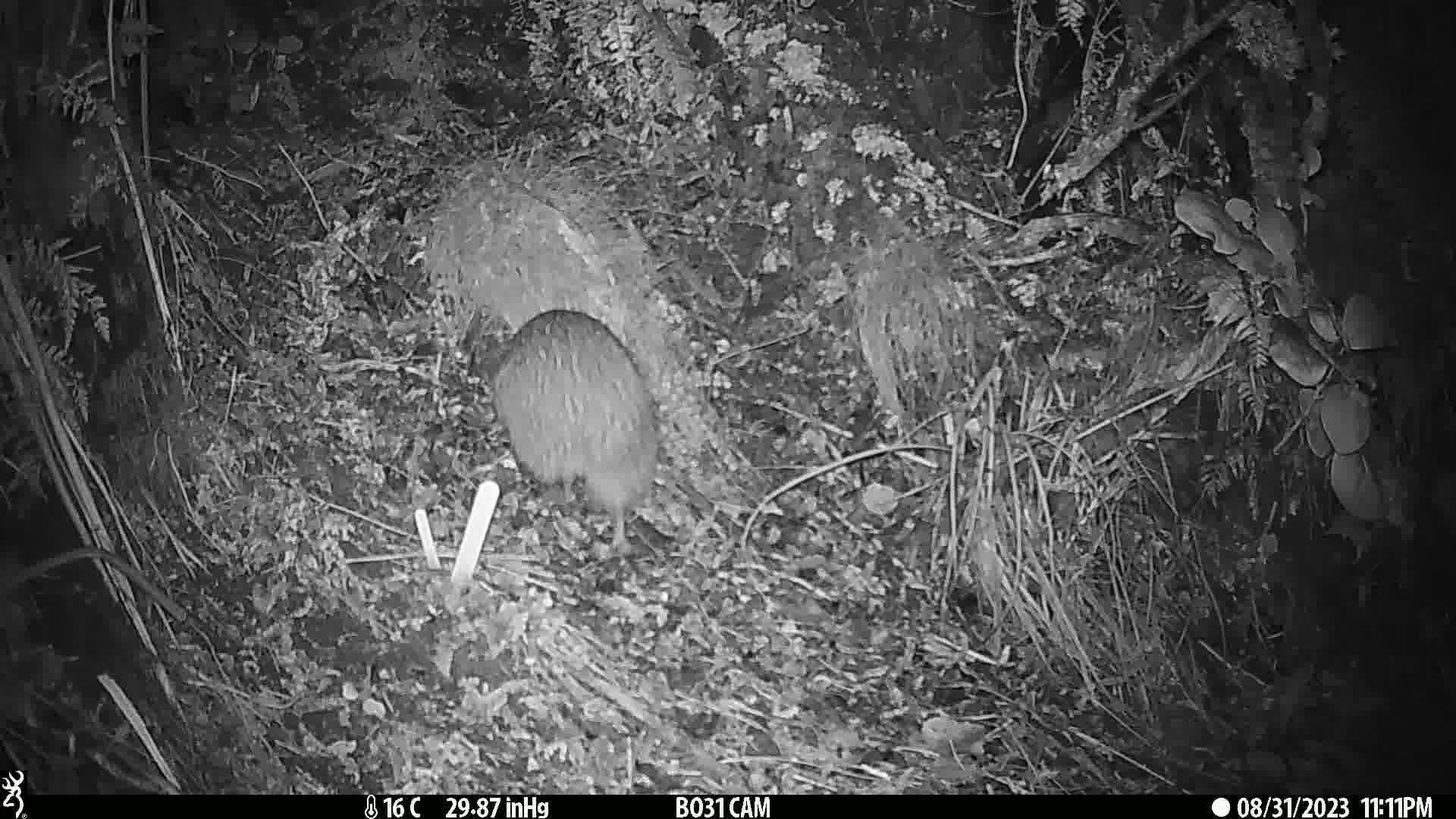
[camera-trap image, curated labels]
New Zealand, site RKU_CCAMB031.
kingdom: Animalia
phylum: Chordata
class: Aves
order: Apterygiformes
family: Apterygidae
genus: Apteryx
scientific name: Apteryx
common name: kiwi